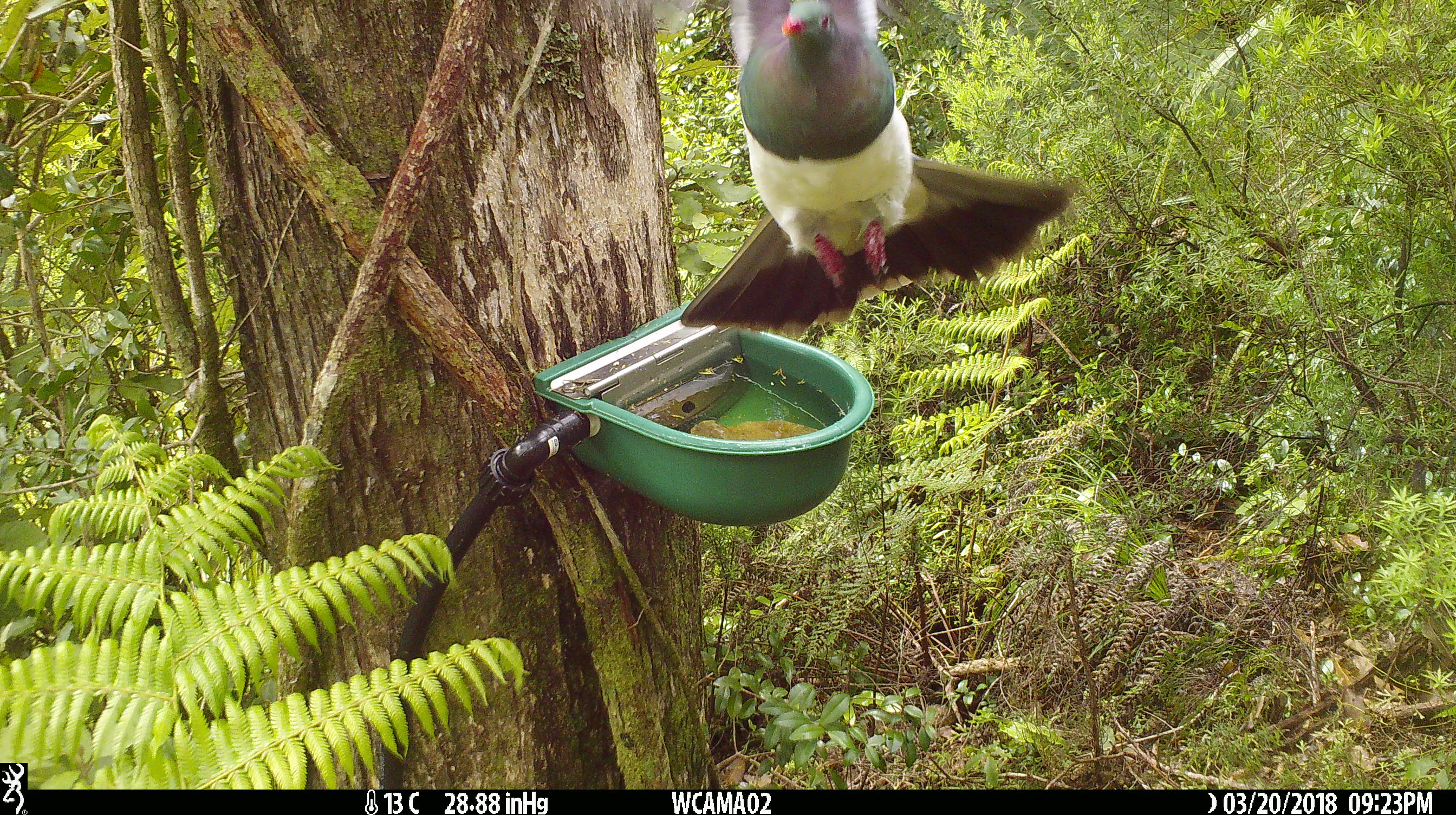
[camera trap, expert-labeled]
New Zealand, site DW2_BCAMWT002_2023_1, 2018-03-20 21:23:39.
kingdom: Animalia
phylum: Chordata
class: Aves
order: Columbiformes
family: Columbidae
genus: Hemiphaga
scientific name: Hemiphaga novaeseelandiae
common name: new zealand pigeon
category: kereru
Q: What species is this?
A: Kereru (new zealand pigeon) (Hemiphaga novaeseelandiae).